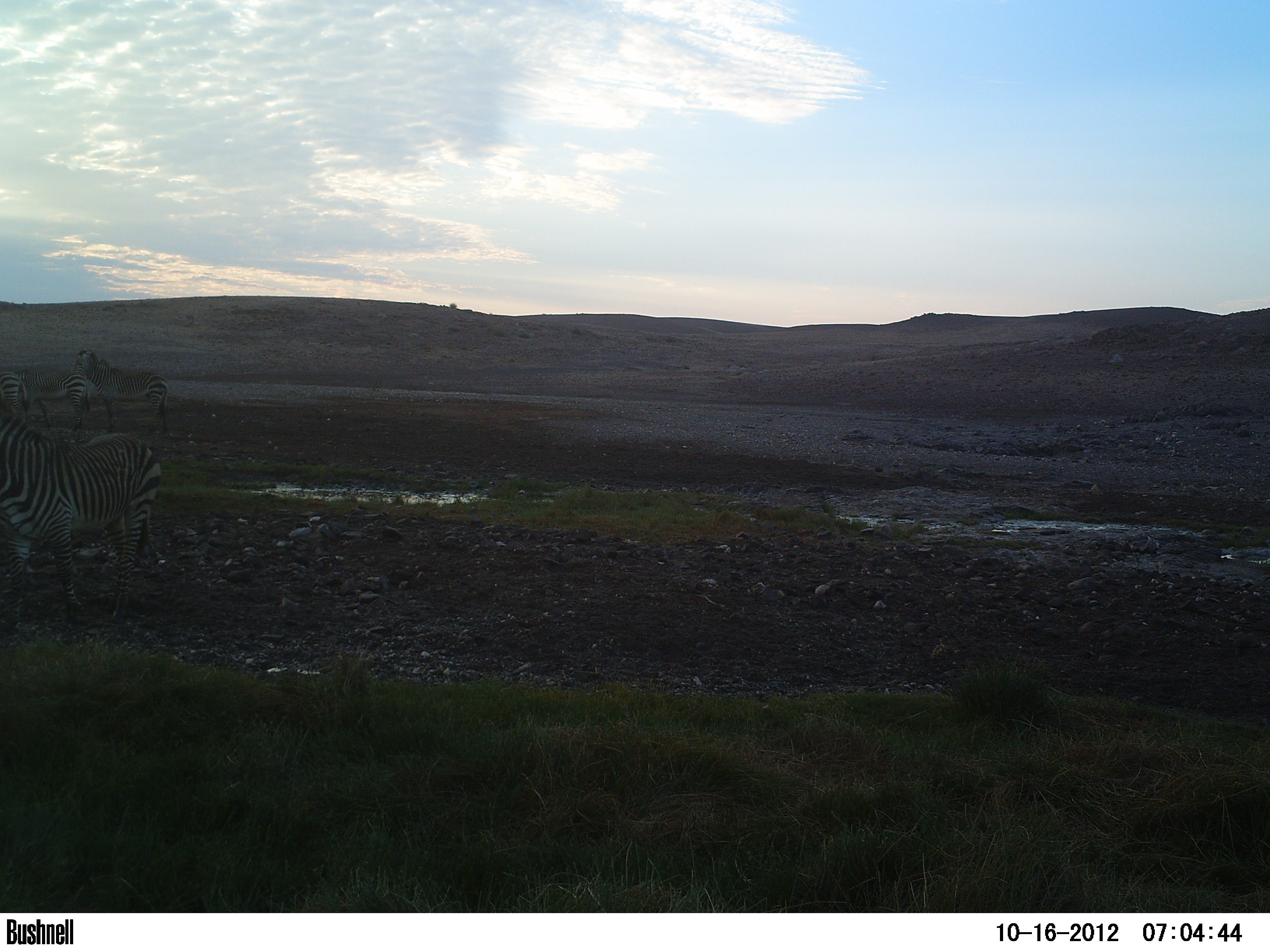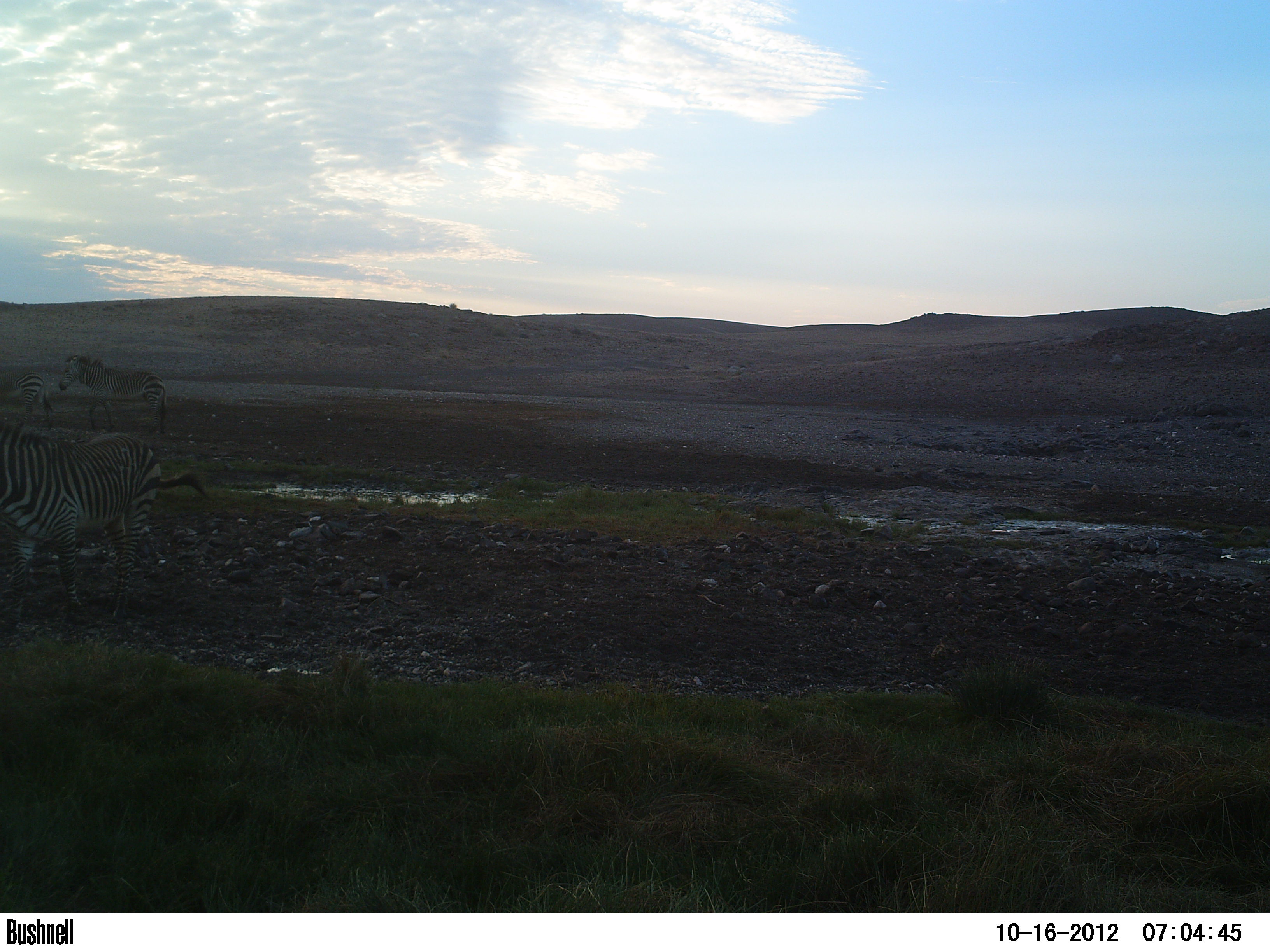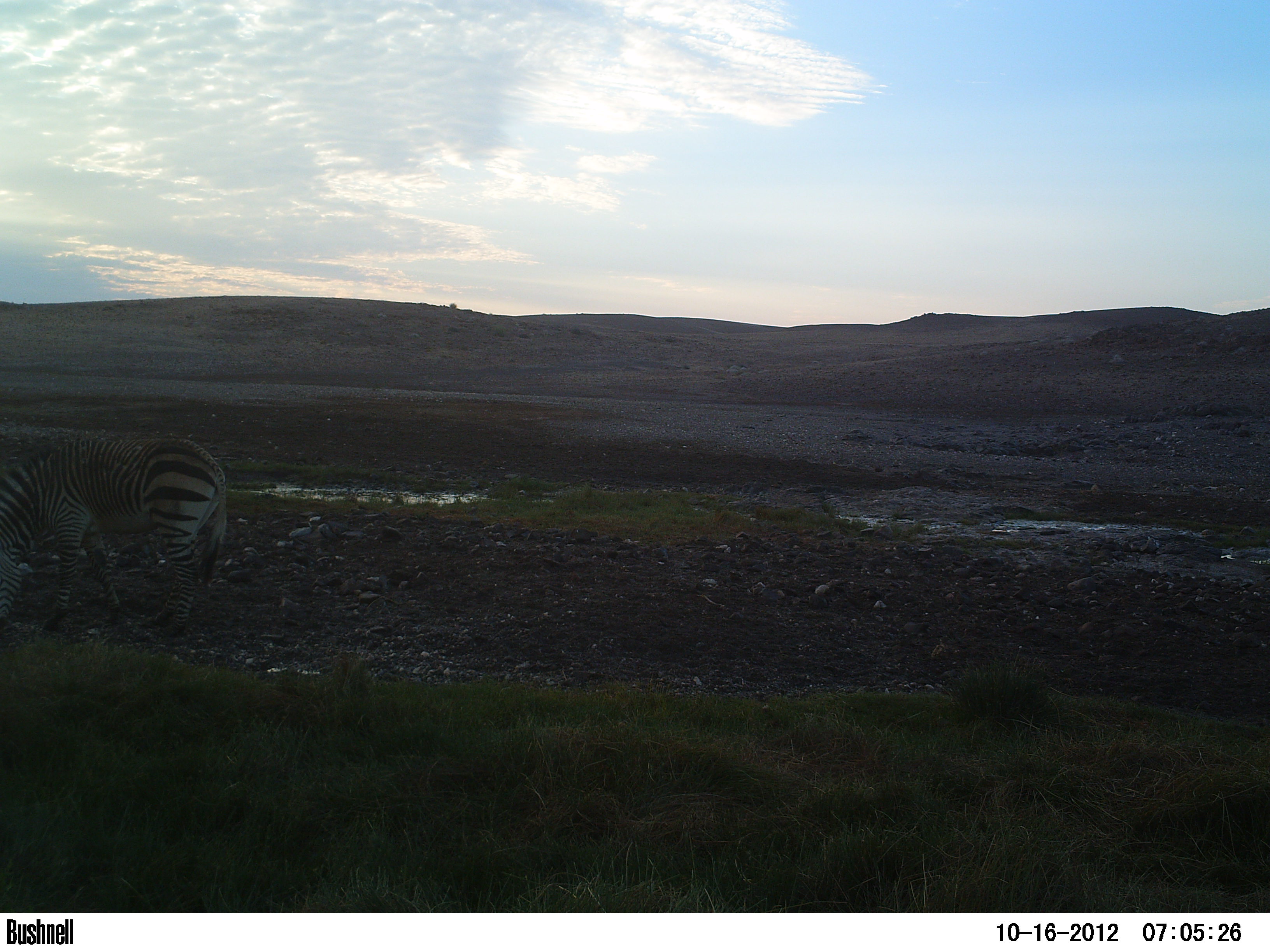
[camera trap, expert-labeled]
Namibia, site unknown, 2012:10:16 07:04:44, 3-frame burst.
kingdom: Animalia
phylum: Chordata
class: Mammalia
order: Perissodactyla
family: Equidae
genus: Equus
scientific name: Equus zebra hartmannae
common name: hartmann's mountain zebra